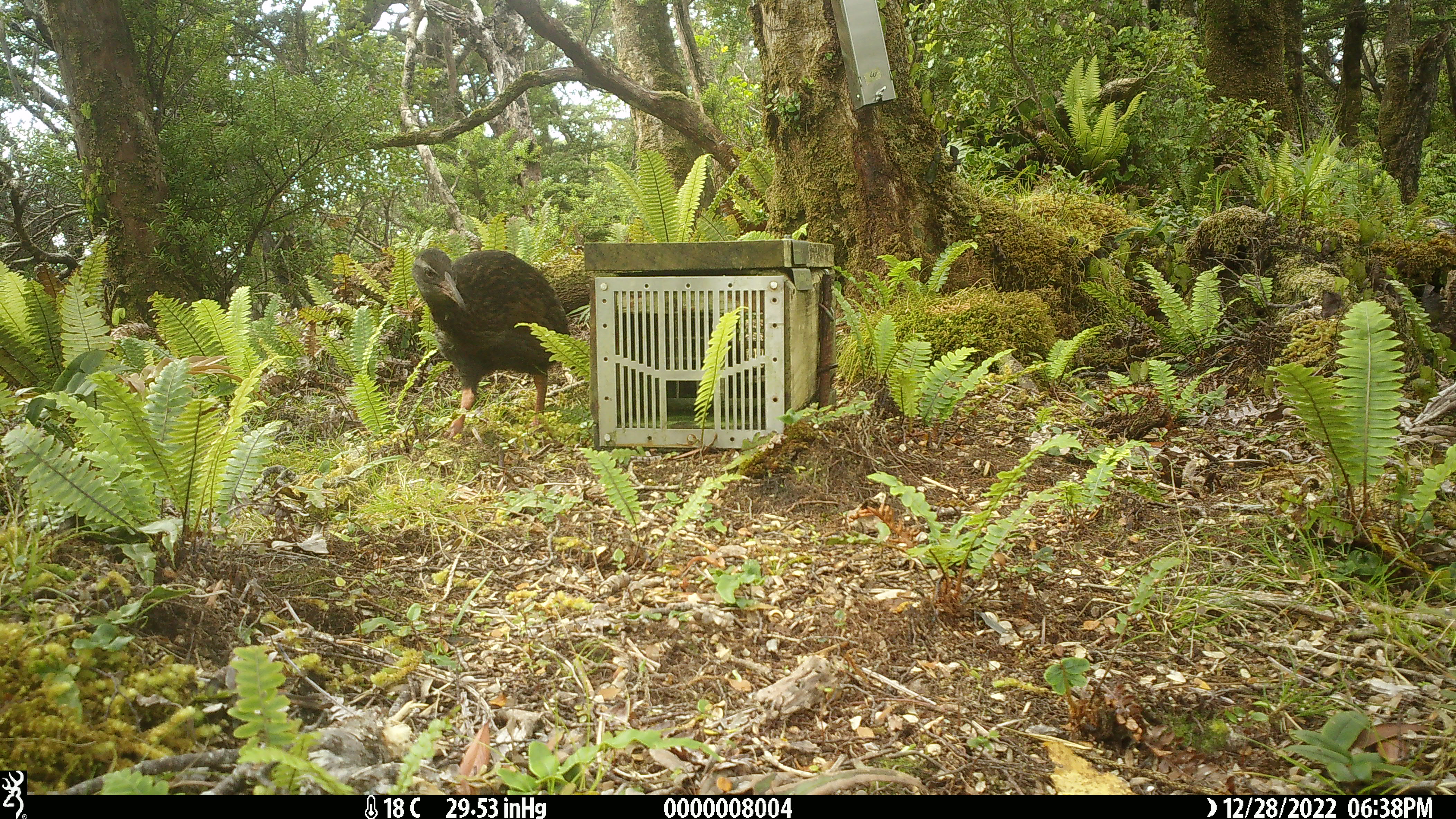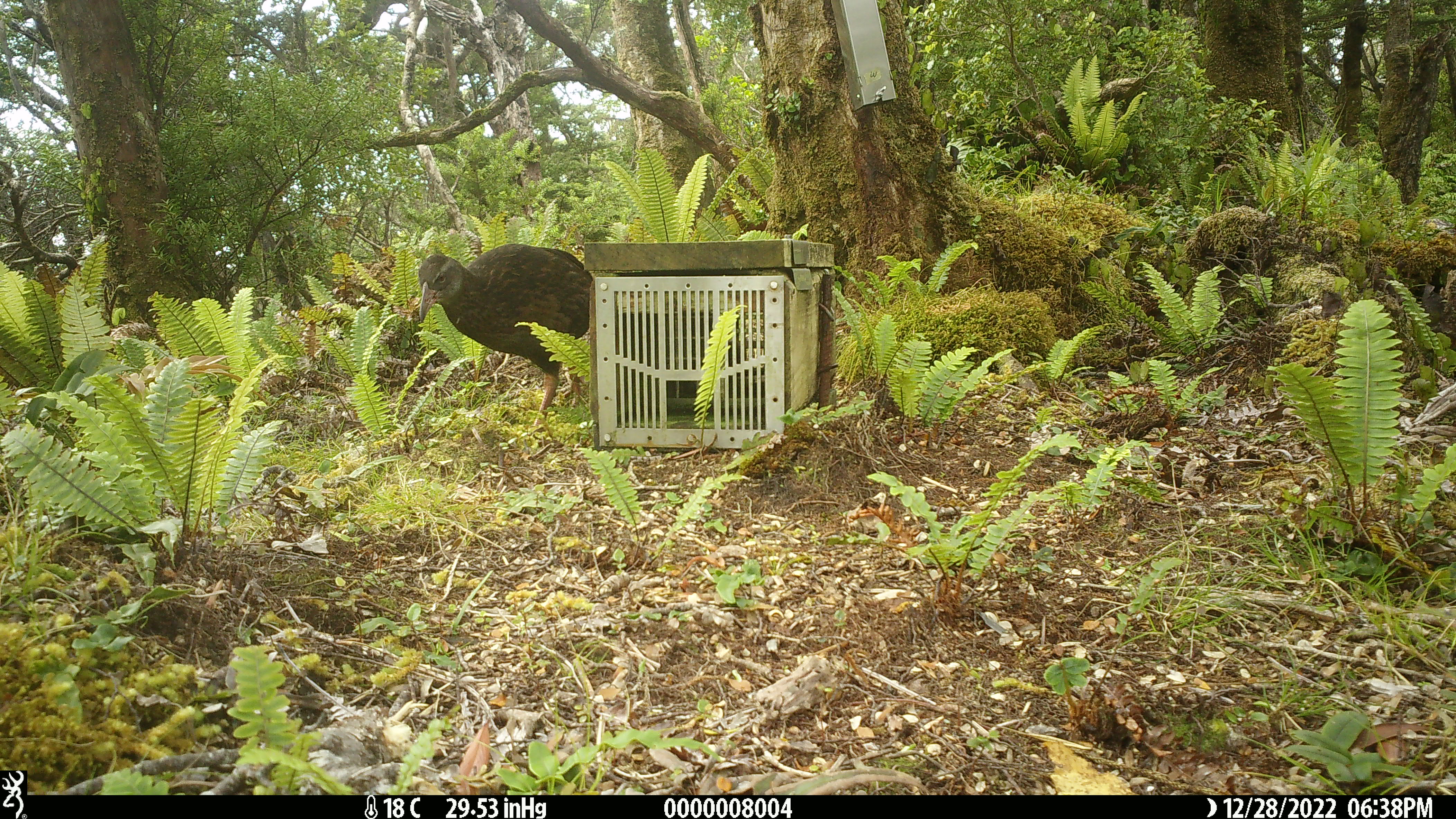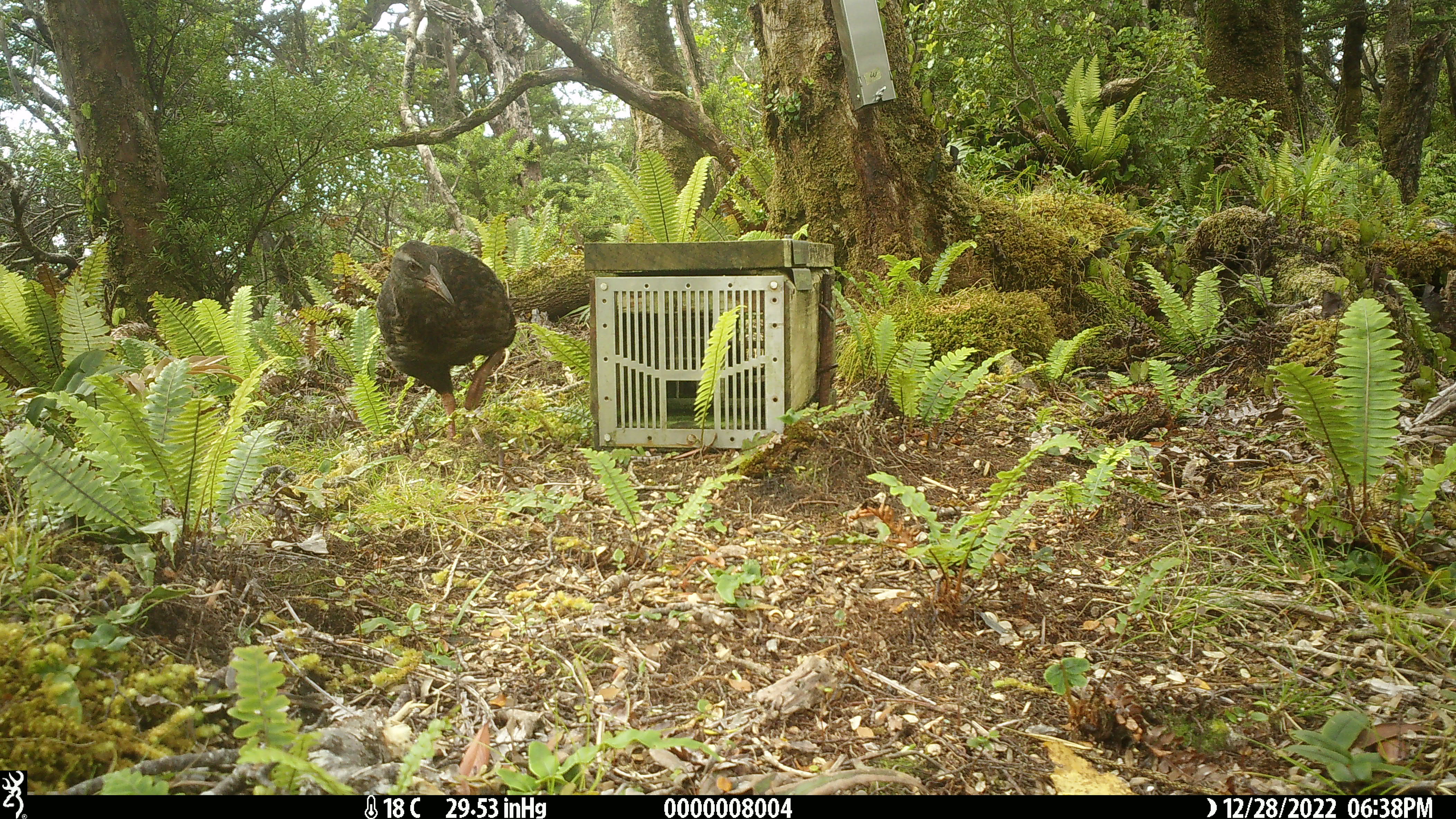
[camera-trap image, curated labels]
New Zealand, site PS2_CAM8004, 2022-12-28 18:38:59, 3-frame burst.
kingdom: Animalia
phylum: Chordata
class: Aves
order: Gruiformes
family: Rallidae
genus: Gallirallus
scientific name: Gallirallus australis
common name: weka